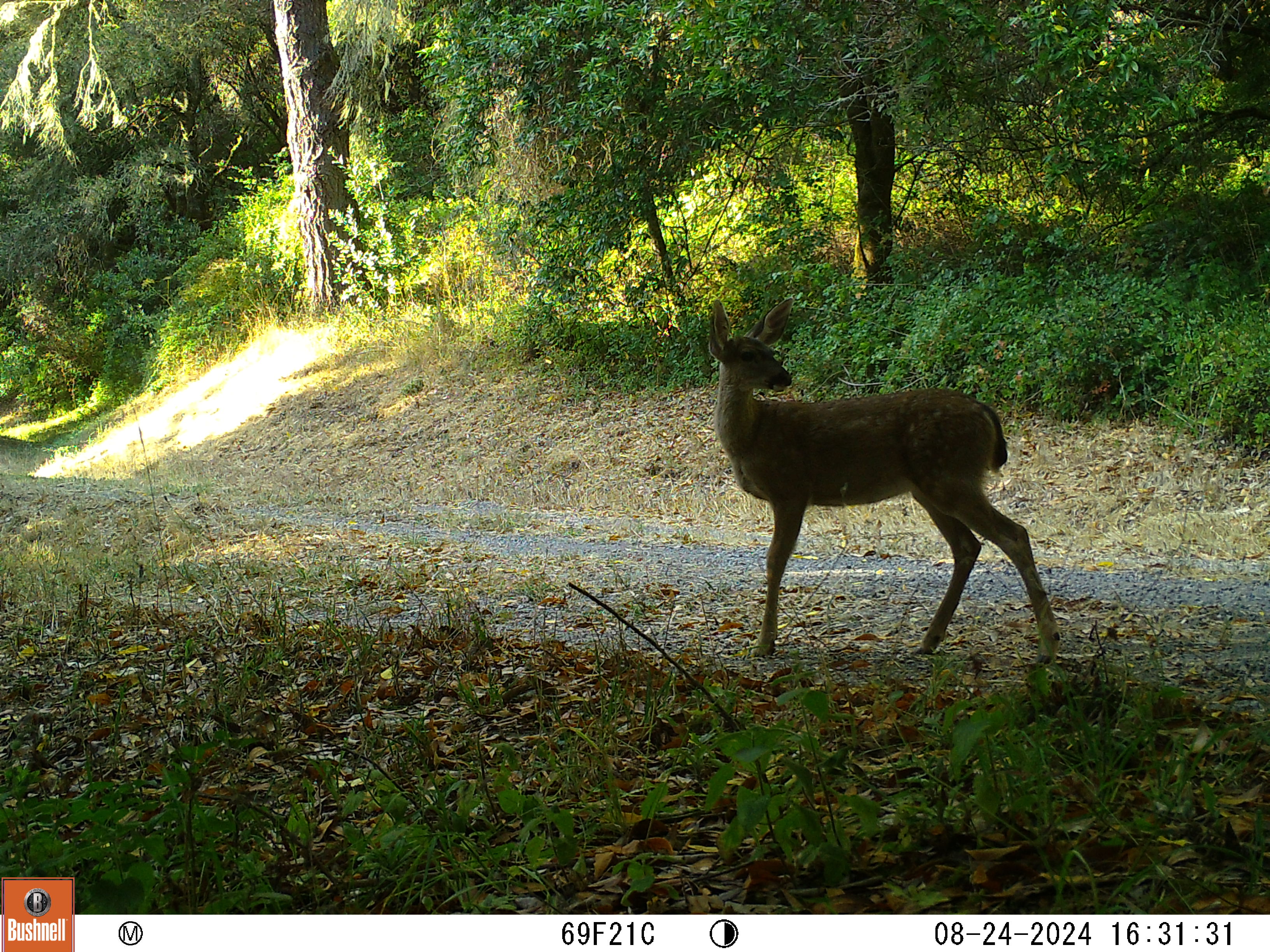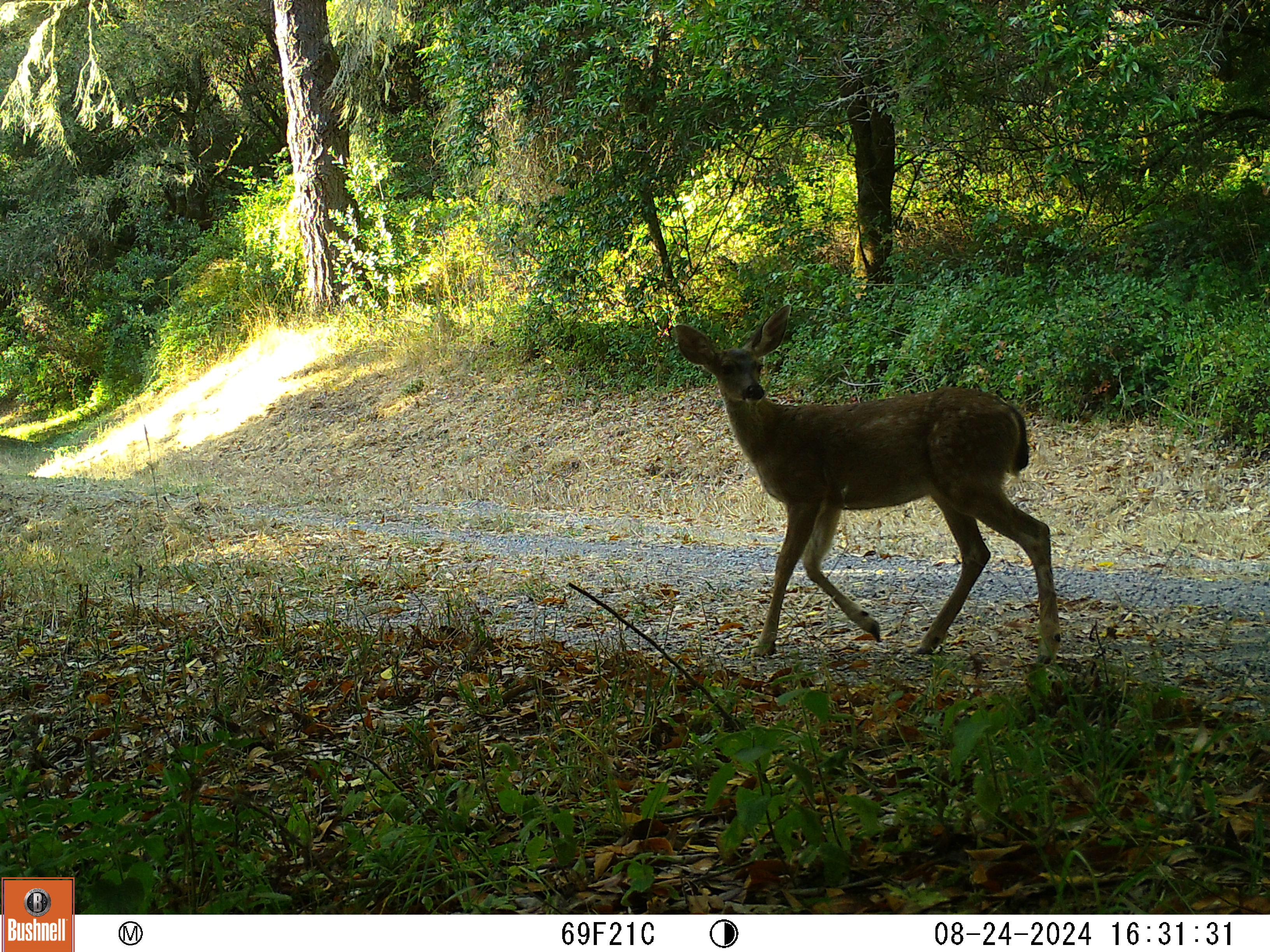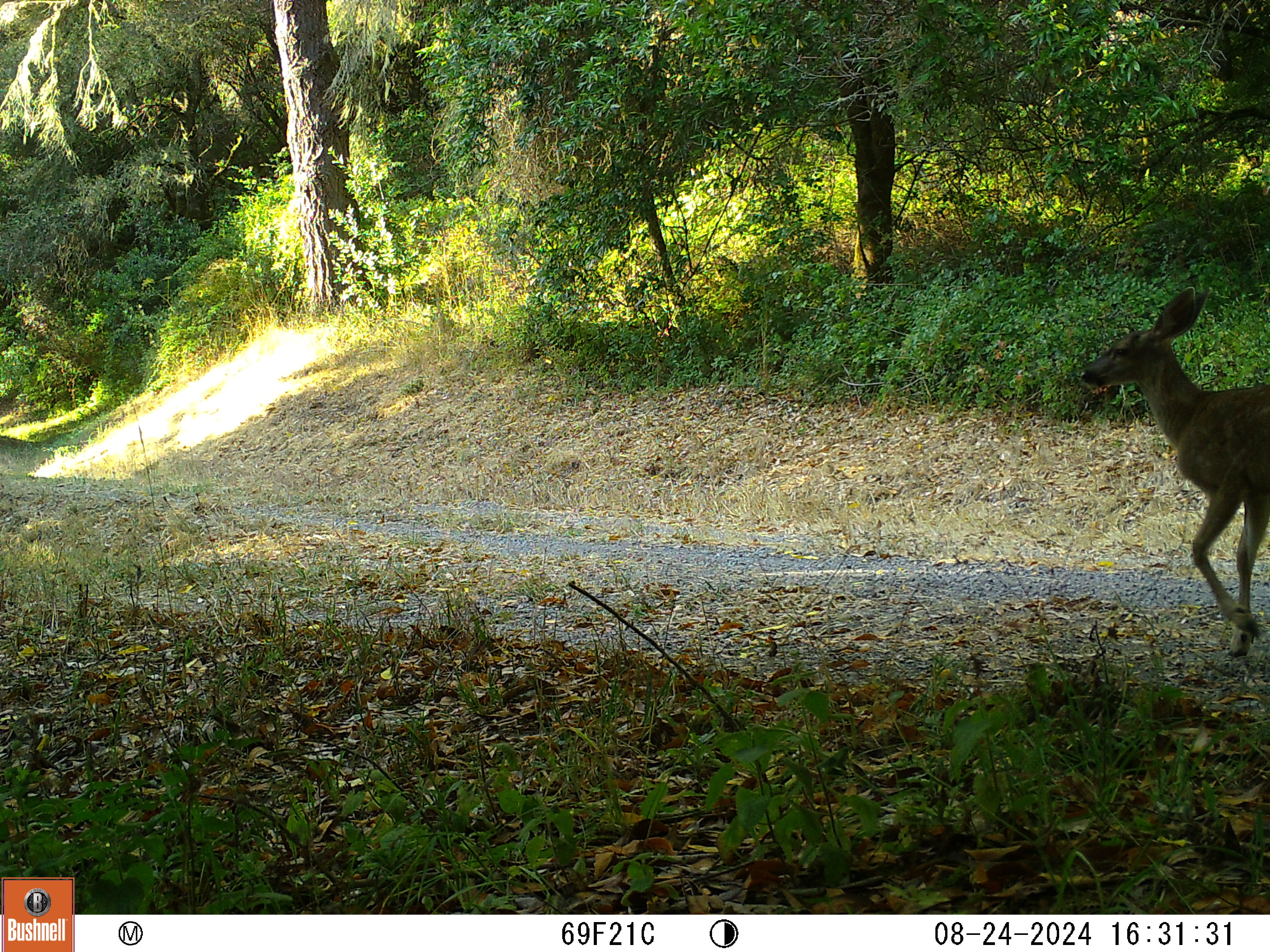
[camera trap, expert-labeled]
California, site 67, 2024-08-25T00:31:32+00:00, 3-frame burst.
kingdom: Animalia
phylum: Chordata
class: Mammalia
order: Artiodactyla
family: Cervidae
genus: Odocoileus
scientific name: Odocoileus hemionus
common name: mule deer